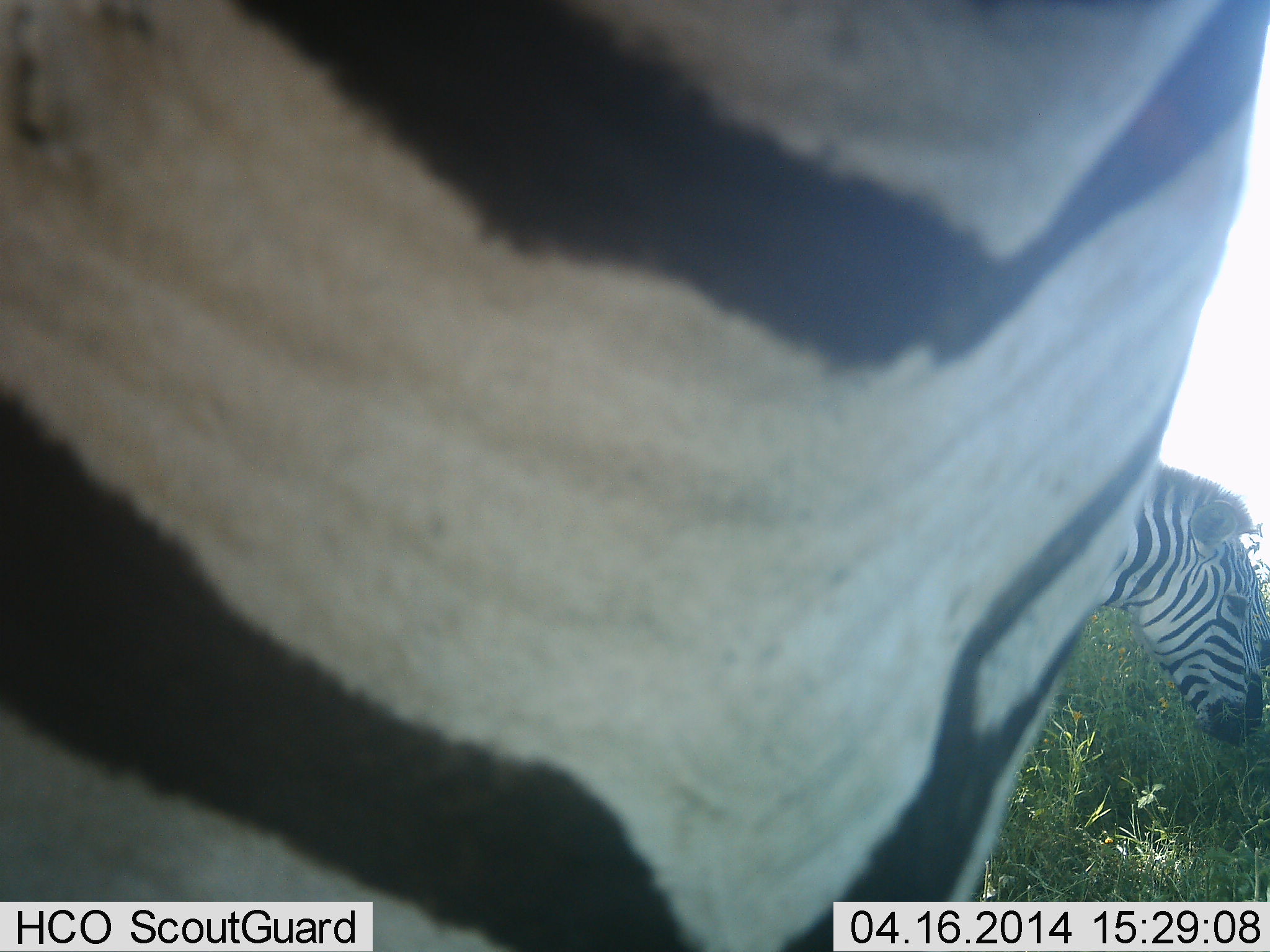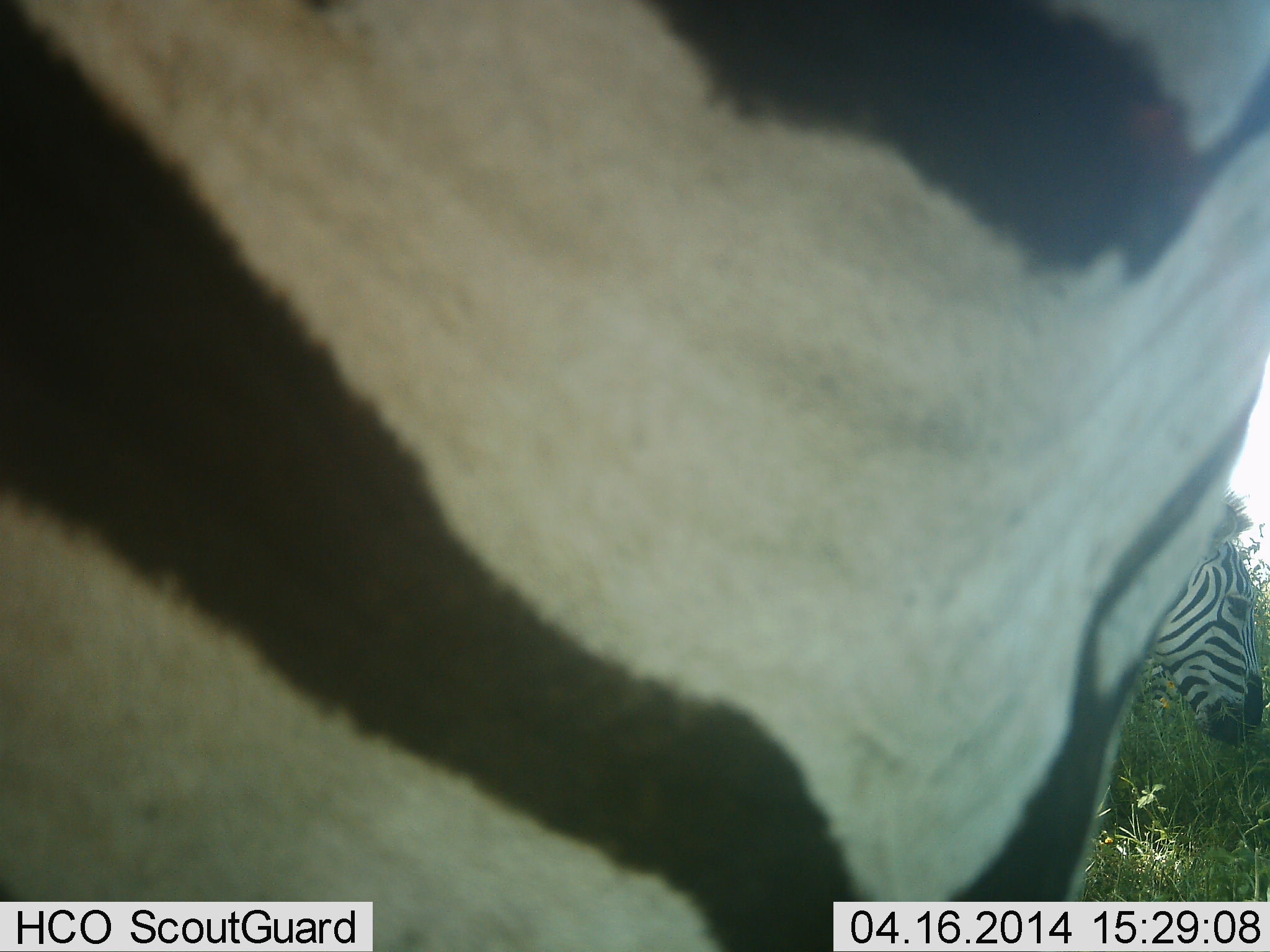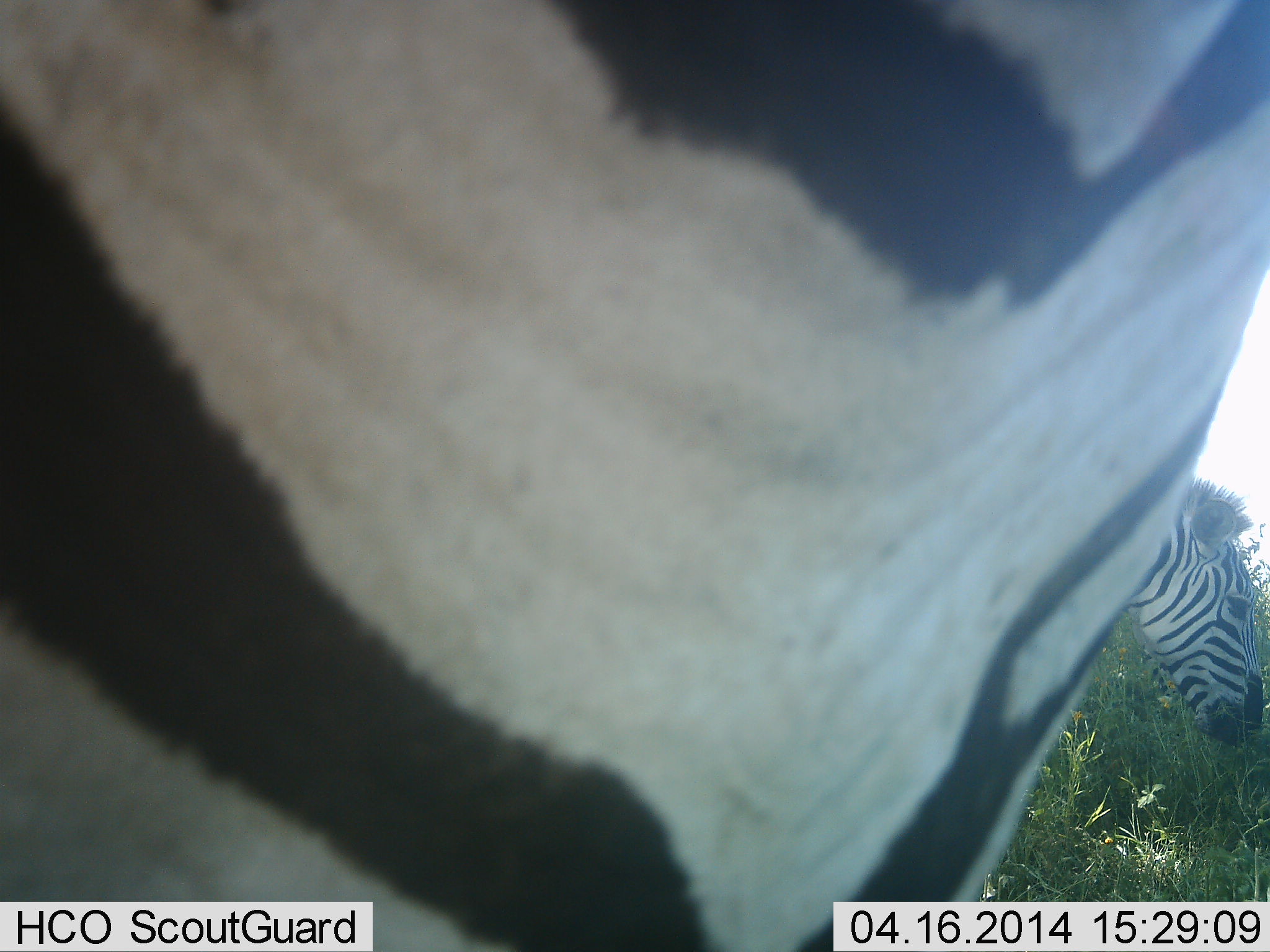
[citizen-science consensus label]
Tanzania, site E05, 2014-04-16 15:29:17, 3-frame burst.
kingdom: Animalia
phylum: Chordata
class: Mammalia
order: Perissodactyla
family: Equidae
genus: Equus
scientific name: Equus quagga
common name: plains zebra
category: zebra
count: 2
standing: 66%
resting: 3%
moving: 13%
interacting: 4%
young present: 0%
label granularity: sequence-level